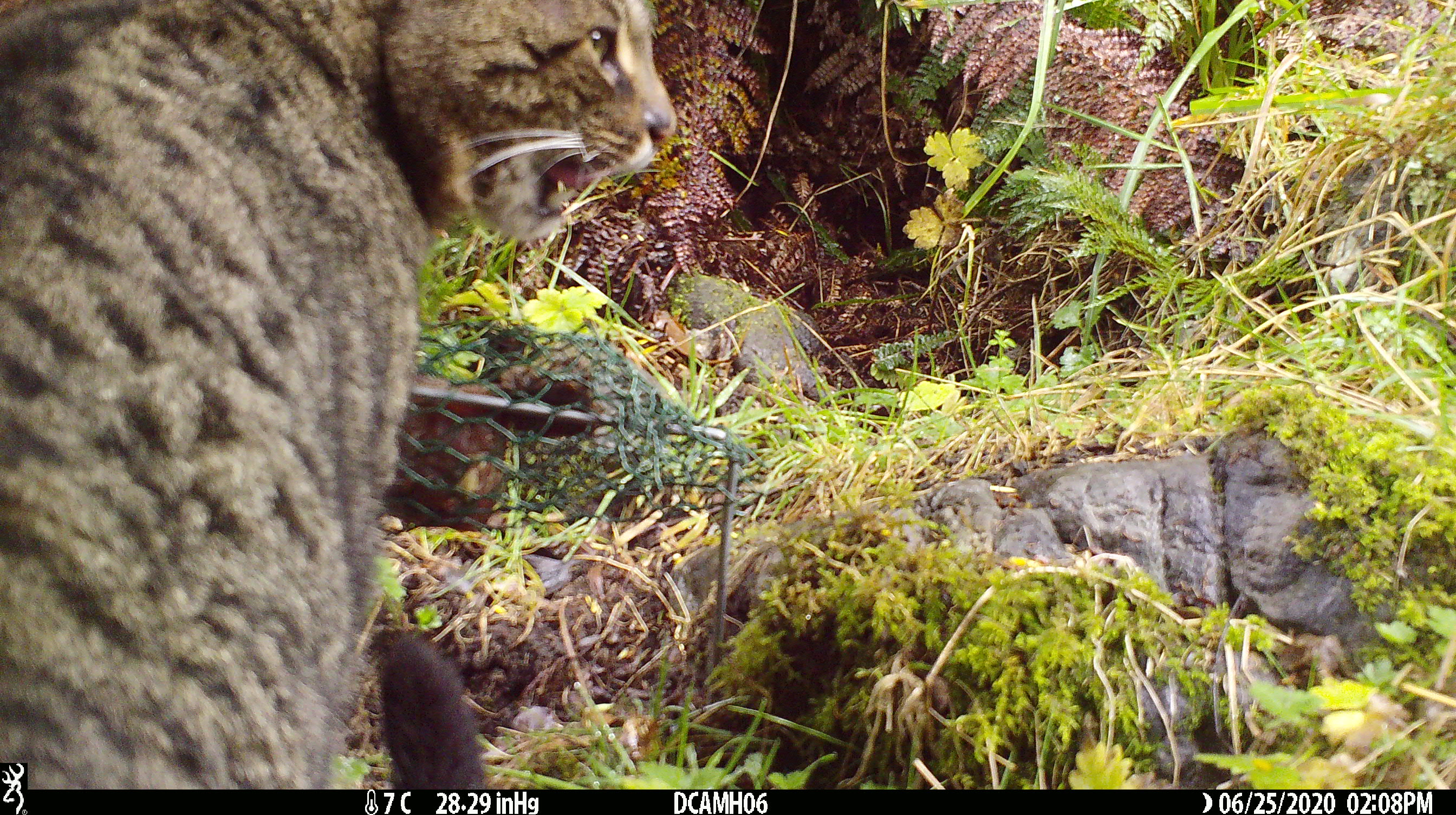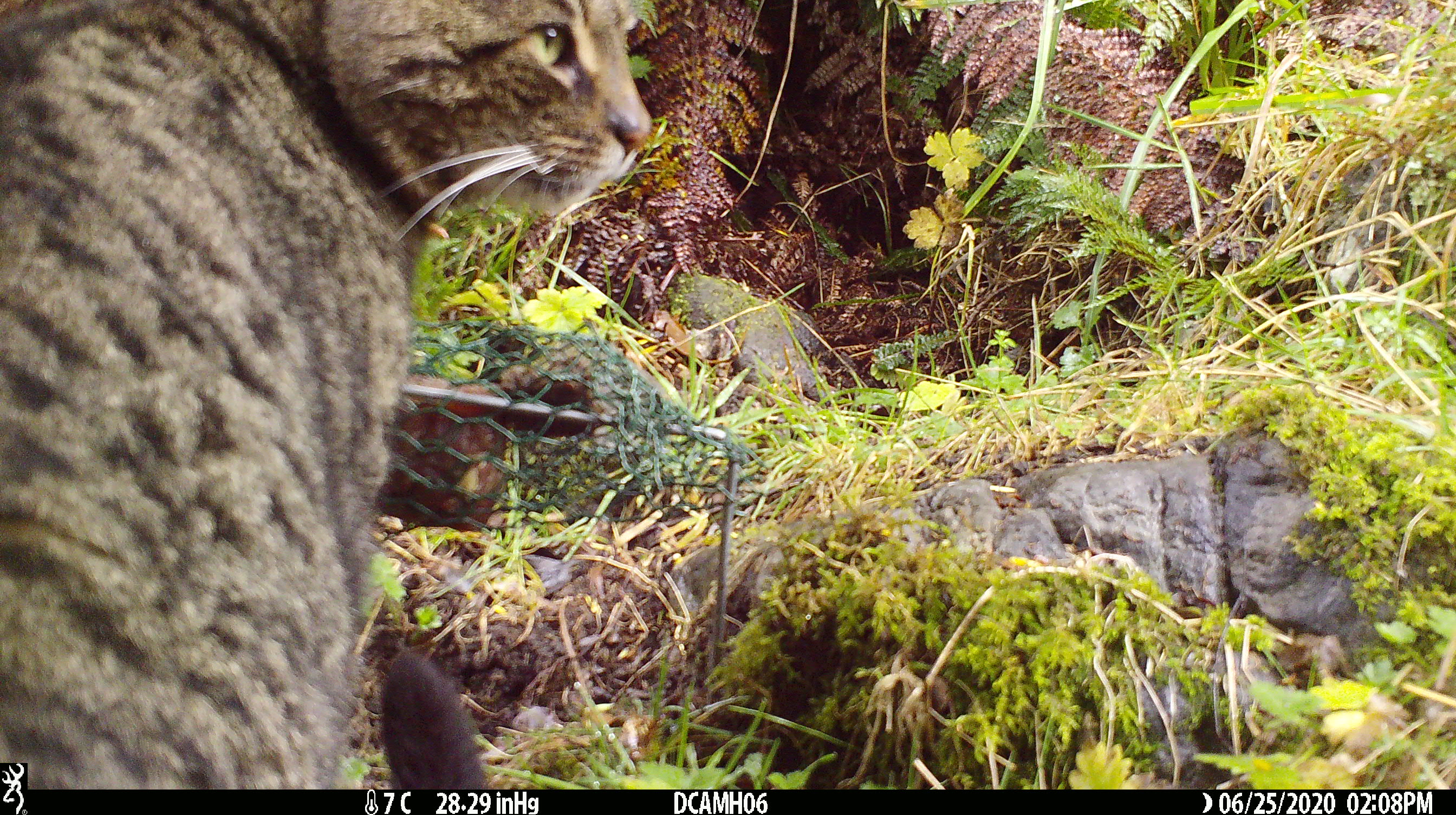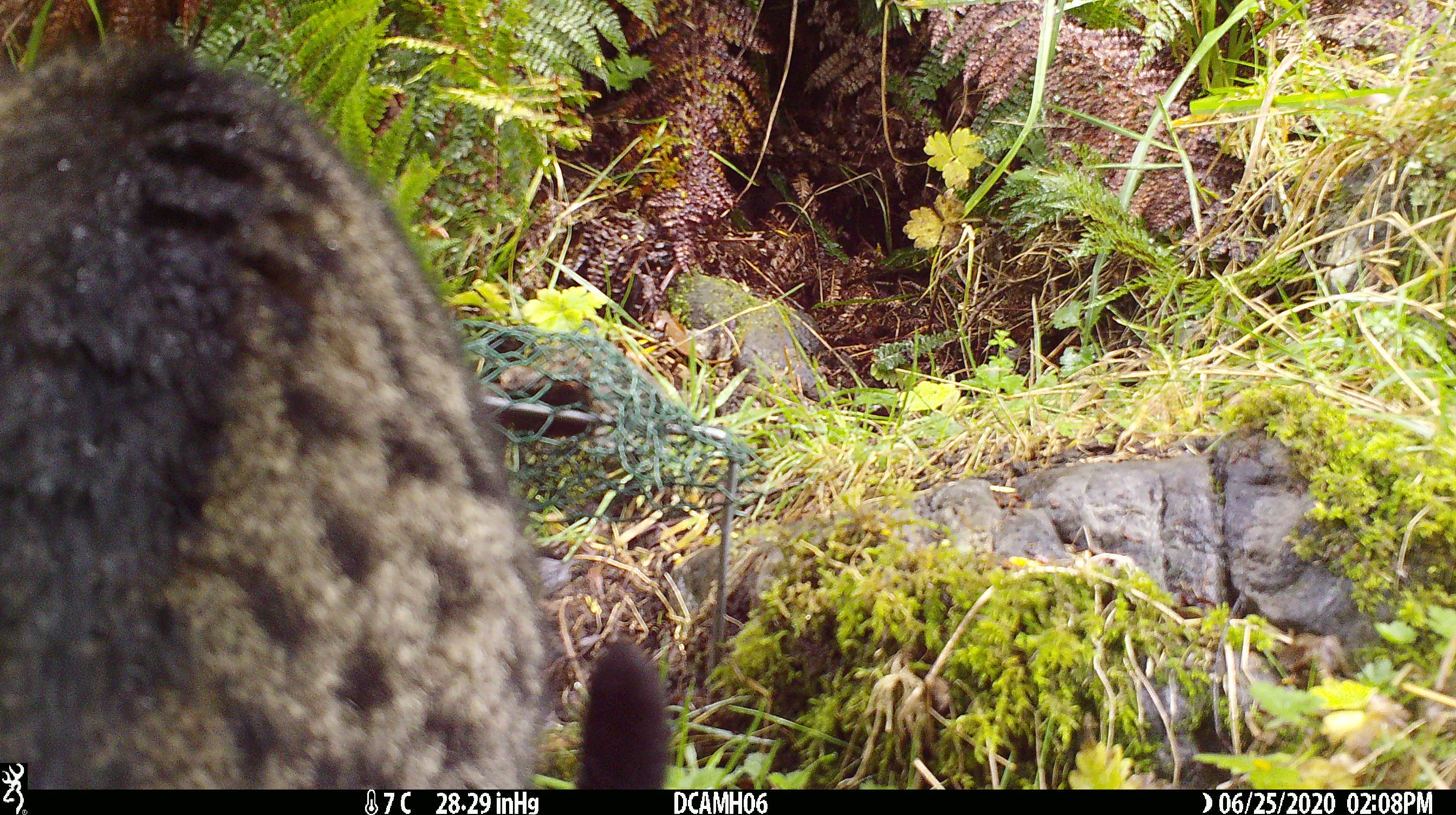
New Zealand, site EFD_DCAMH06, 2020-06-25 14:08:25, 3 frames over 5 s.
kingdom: Animalia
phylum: Chordata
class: Mammalia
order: Carnivora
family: Felidae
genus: Felis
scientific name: Felis catus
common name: domestic cat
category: cat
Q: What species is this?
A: Cat (domestic cat) (Felis catus).